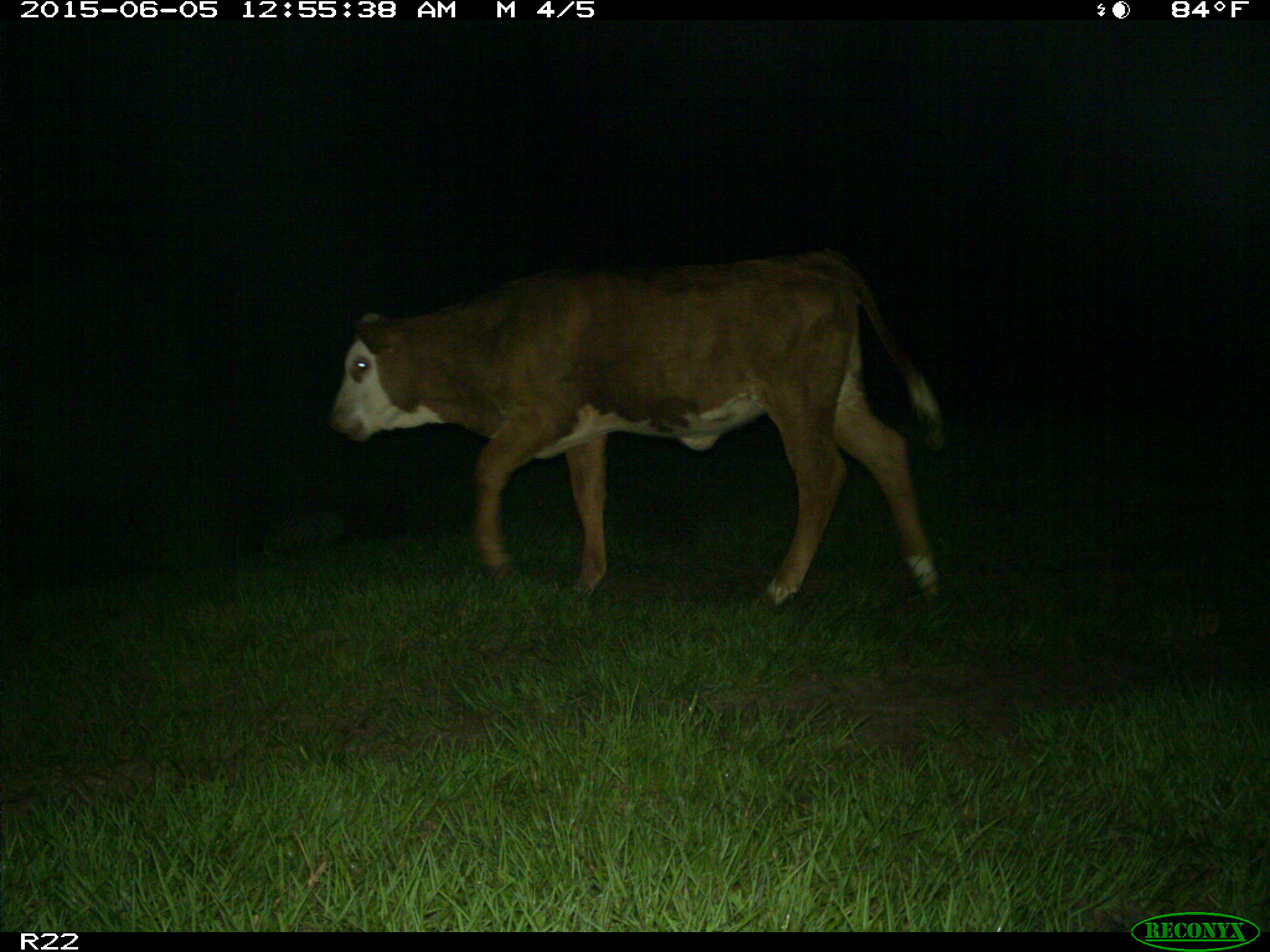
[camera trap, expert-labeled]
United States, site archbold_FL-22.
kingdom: Animalia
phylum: Chordata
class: Mammalia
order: Artiodactyla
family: Bovidae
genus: Bos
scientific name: Bos taurus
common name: domestic cow